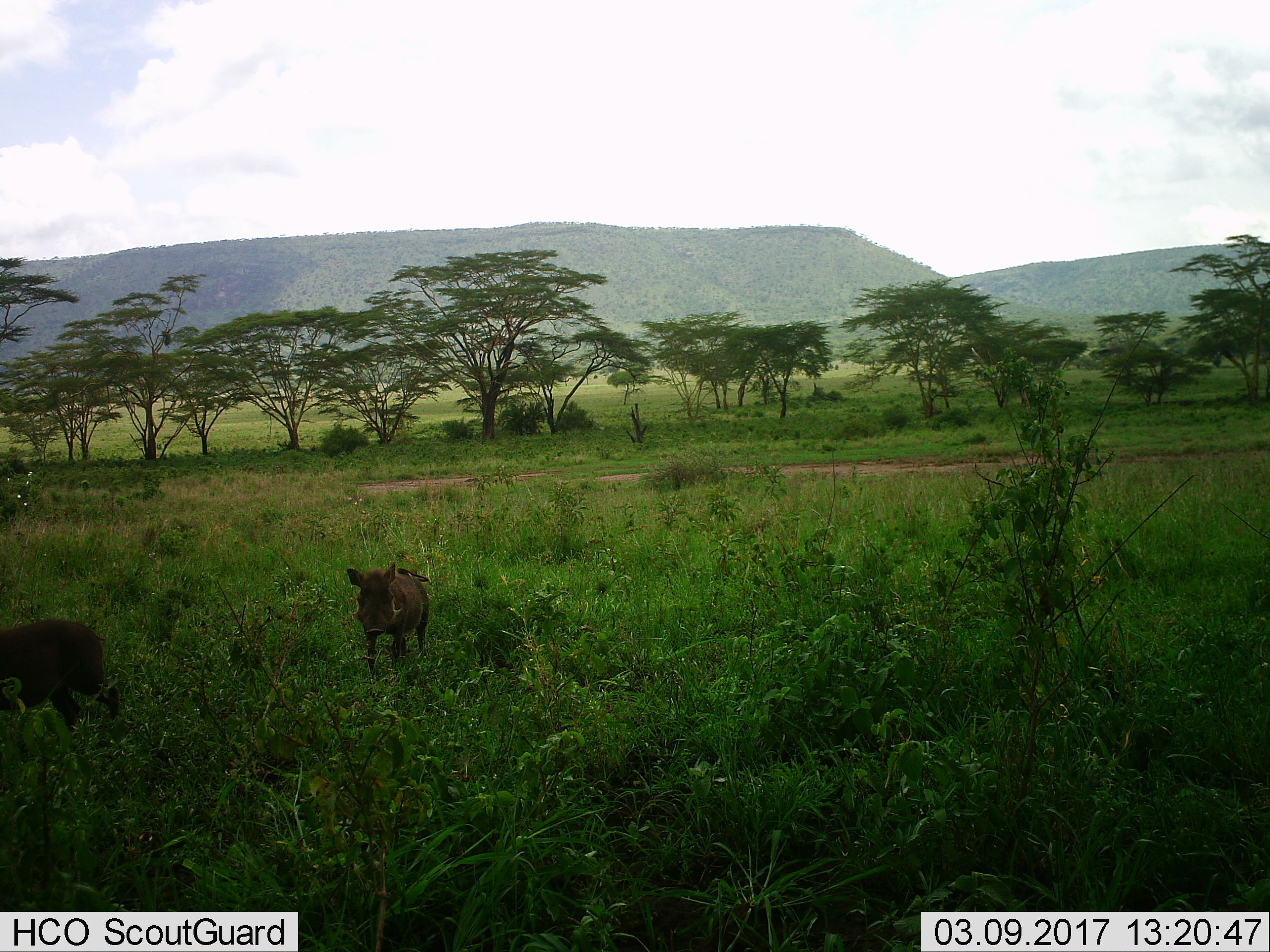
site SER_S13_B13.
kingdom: Animalia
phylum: Chordata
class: Mammalia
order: Artiodactyla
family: Suidae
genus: Phacochoerus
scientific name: Phacochoerus africanus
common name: warthog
Warthog (Phacochoerus africanus), count 2. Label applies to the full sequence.